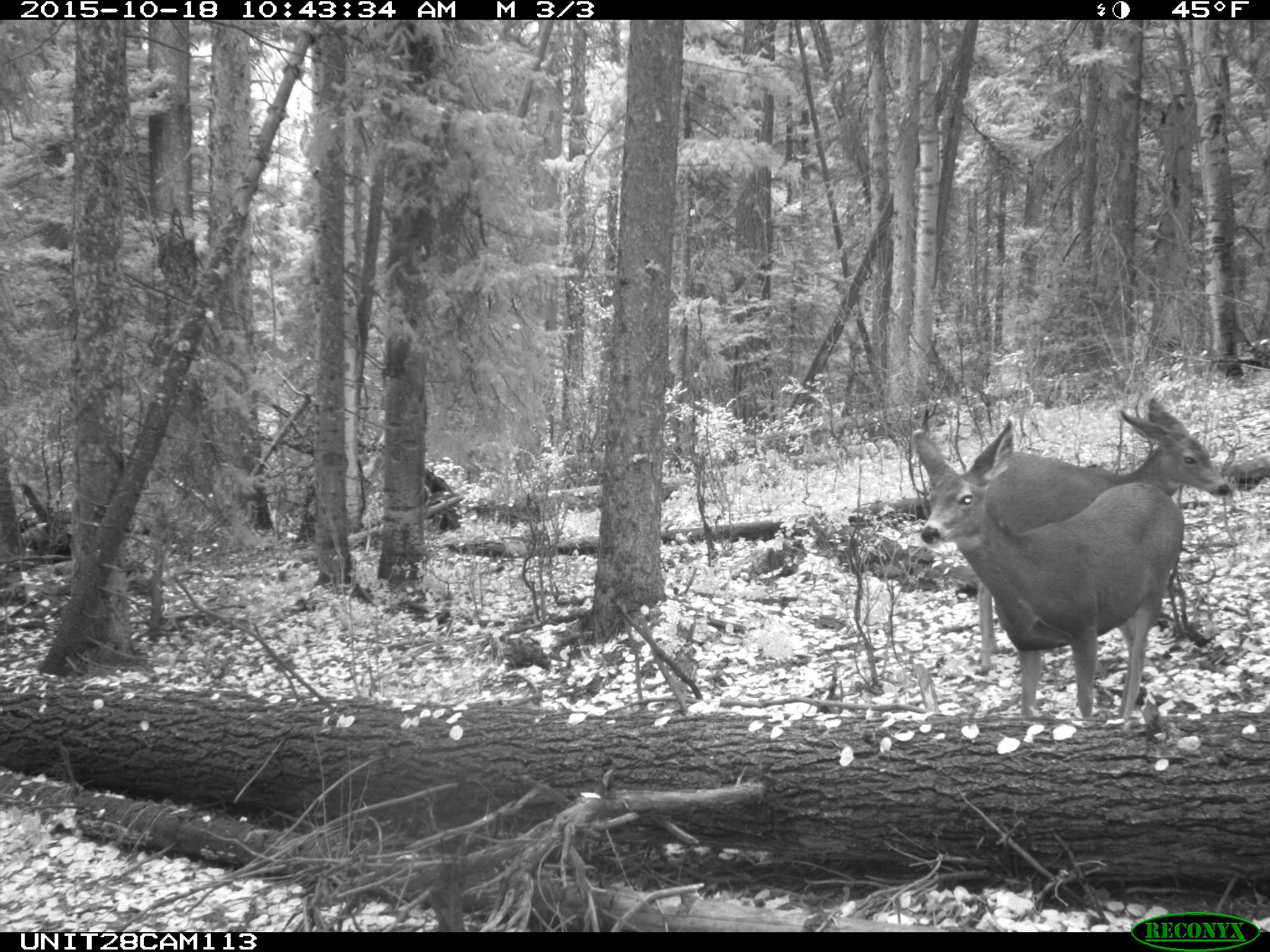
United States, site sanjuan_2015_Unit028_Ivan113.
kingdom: Animalia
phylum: Chordata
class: Mammalia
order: Artiodactyla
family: Cervidae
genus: Odocoileus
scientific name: Odocoileus hemionus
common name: mule deer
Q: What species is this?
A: Odocoileus hemionus (mule deer).